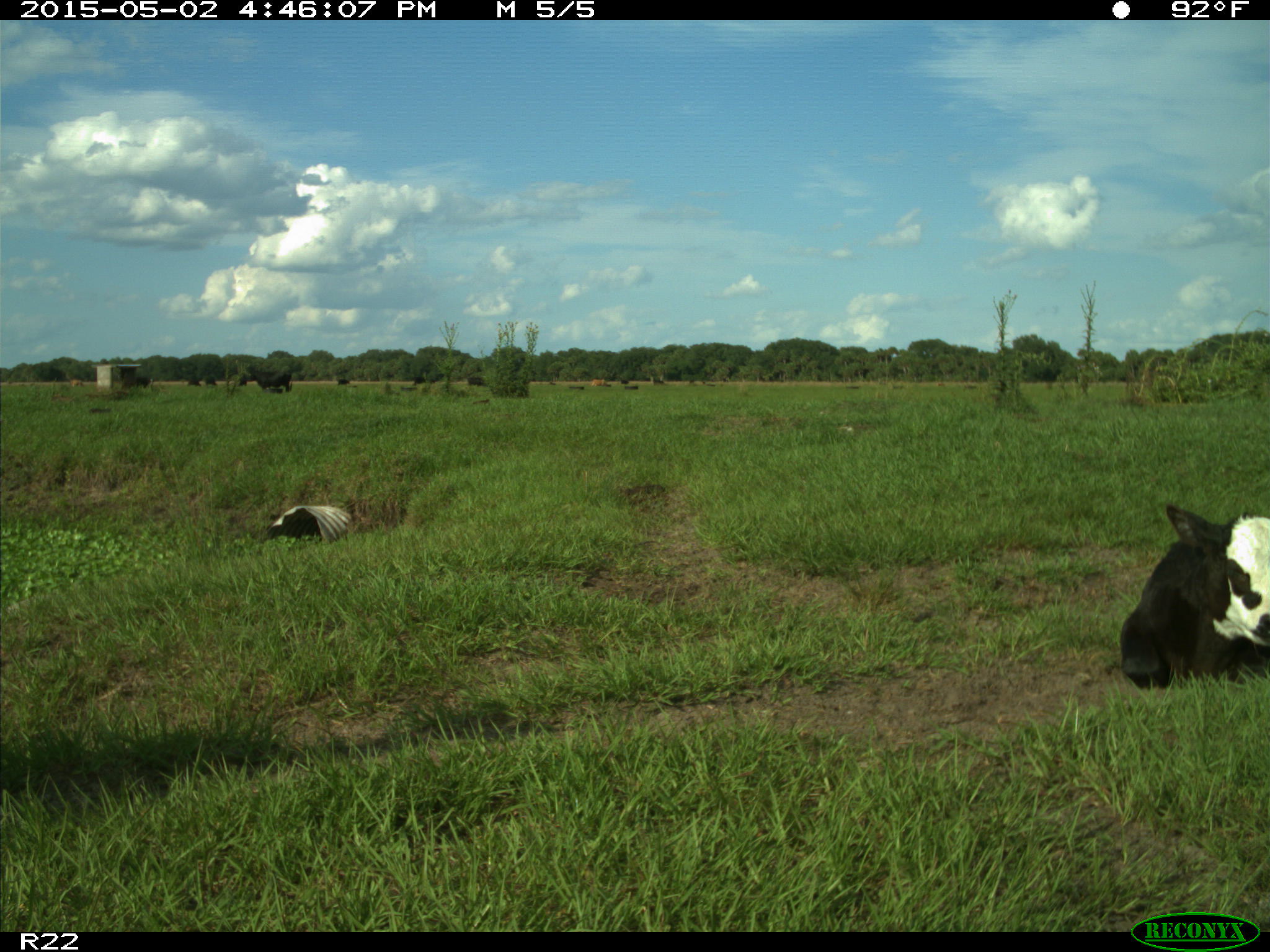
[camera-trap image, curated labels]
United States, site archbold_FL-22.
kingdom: Animalia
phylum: Chordata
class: Mammalia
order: Artiodactyla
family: Bovidae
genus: Bos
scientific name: Bos taurus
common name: domestic cow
Bos taurus (domestic cow).